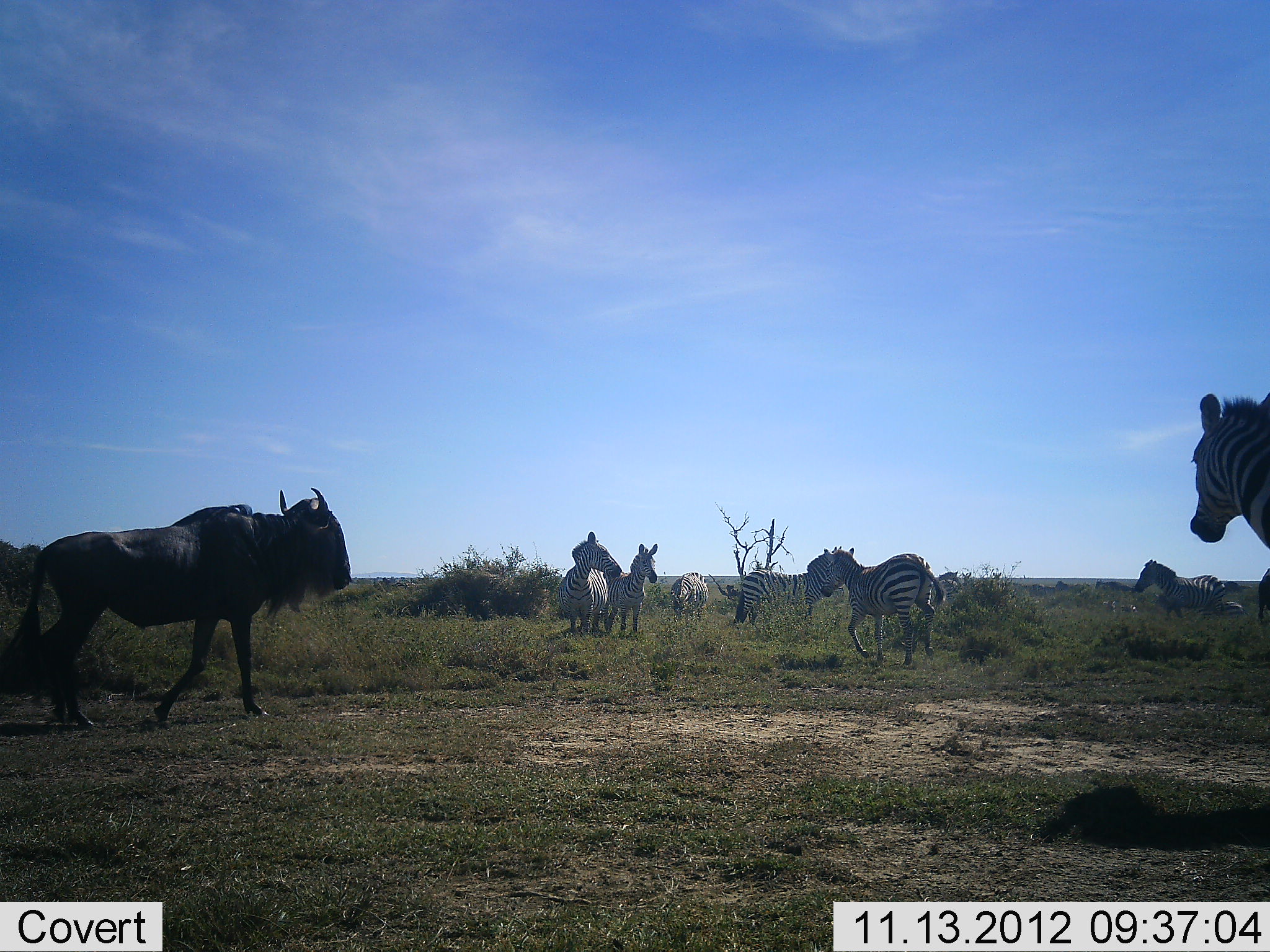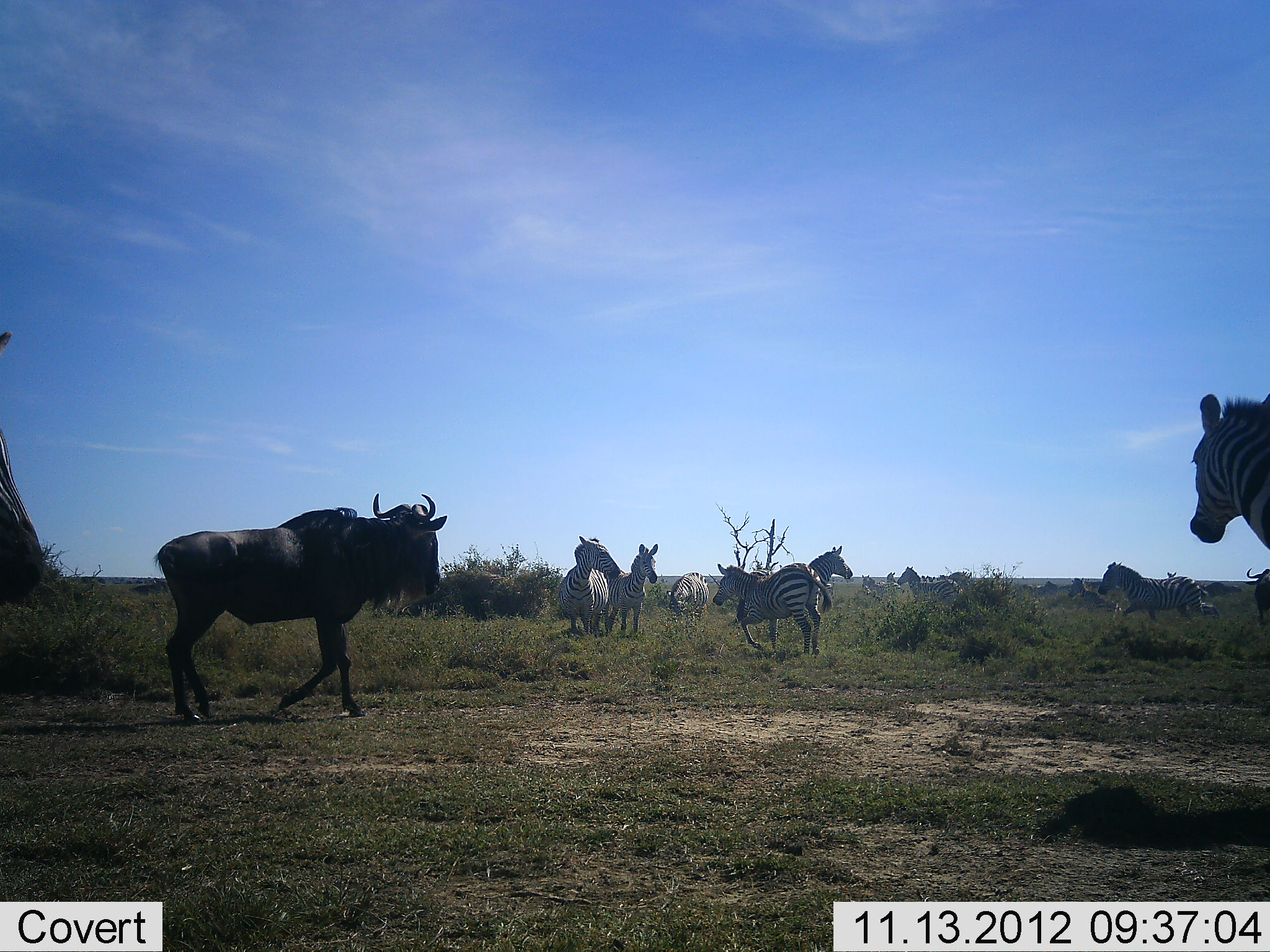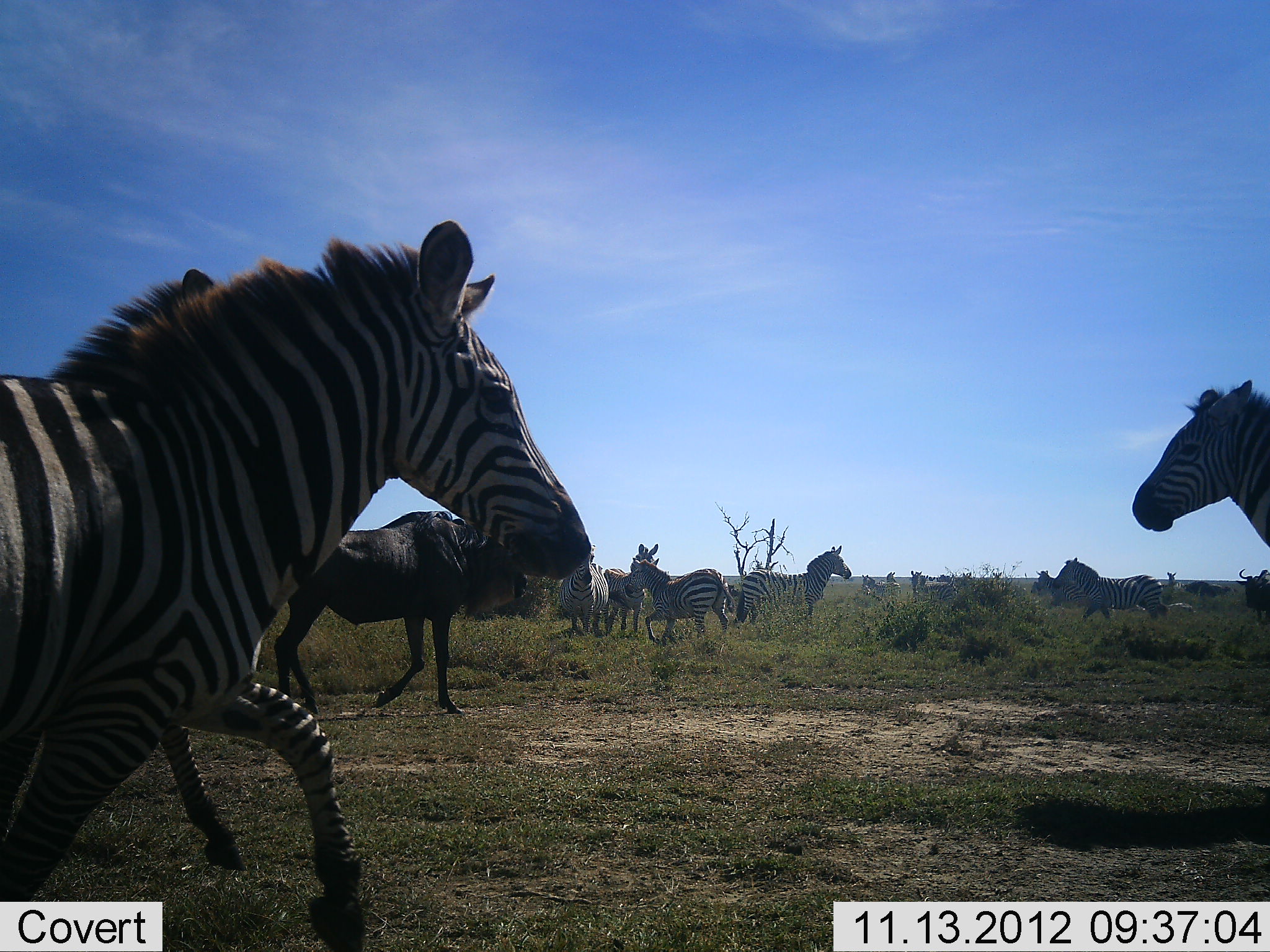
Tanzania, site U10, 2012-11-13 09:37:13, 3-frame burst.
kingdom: Animalia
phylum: Chordata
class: Mammalia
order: Artiodactyla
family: Bovidae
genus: Connochaetes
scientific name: Connochaetes taurinus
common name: blue wildebeest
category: wildebeest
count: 2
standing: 30%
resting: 10%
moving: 90%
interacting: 0%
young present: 0%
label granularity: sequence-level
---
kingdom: Animalia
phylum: Chordata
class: Mammalia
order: Perissodactyla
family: Equidae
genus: Equus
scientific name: Equus quagga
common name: plains zebra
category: zebra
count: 11-50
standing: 60%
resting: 0%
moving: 90%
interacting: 30%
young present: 0%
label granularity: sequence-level